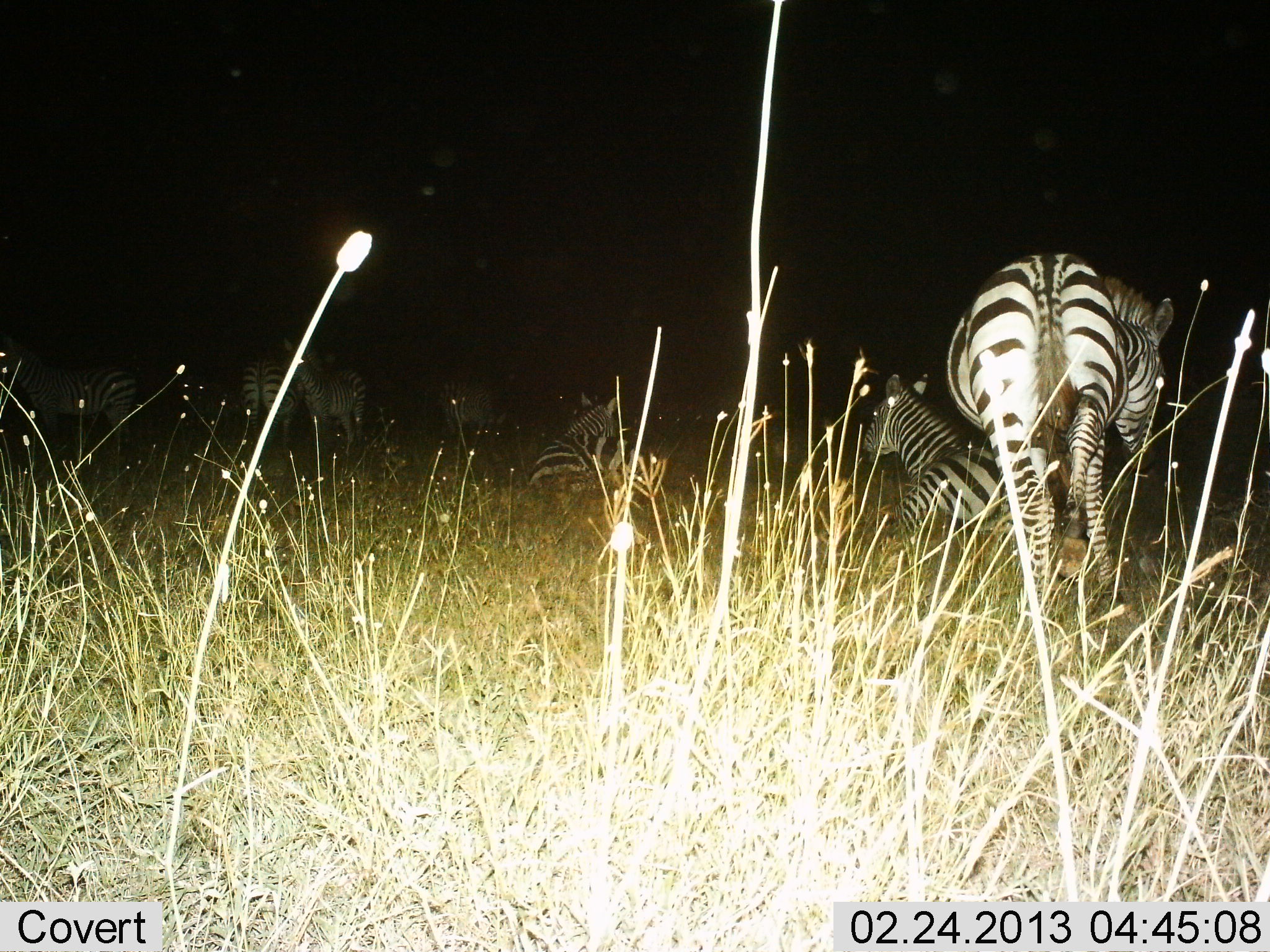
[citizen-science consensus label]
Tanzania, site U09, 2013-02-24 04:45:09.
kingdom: Animalia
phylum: Chordata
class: Mammalia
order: Perissodactyla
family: Equidae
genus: Equus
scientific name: Equus quagga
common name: plains zebra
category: zebra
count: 7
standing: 74%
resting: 96%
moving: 4%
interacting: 4%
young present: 7%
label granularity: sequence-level